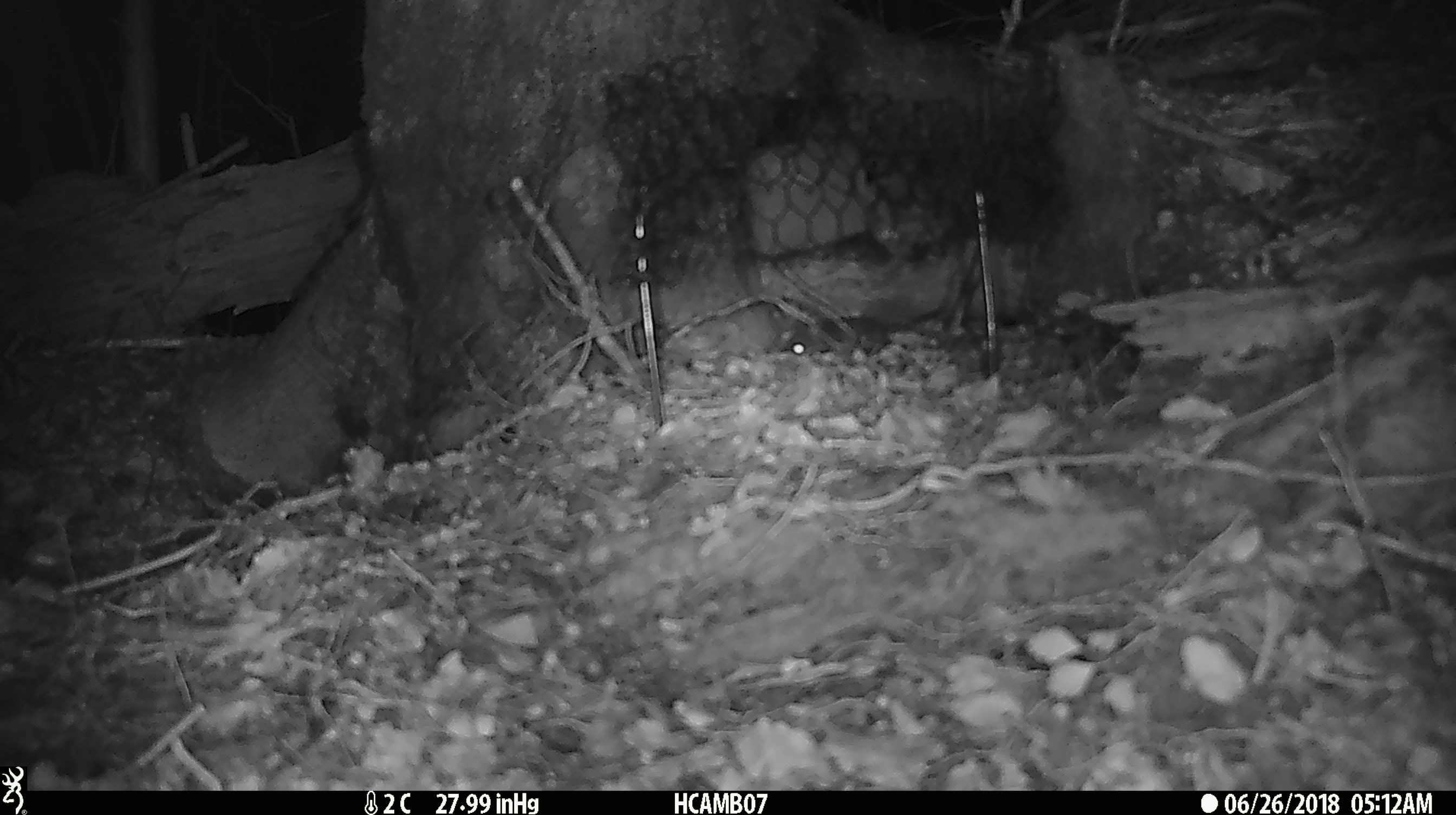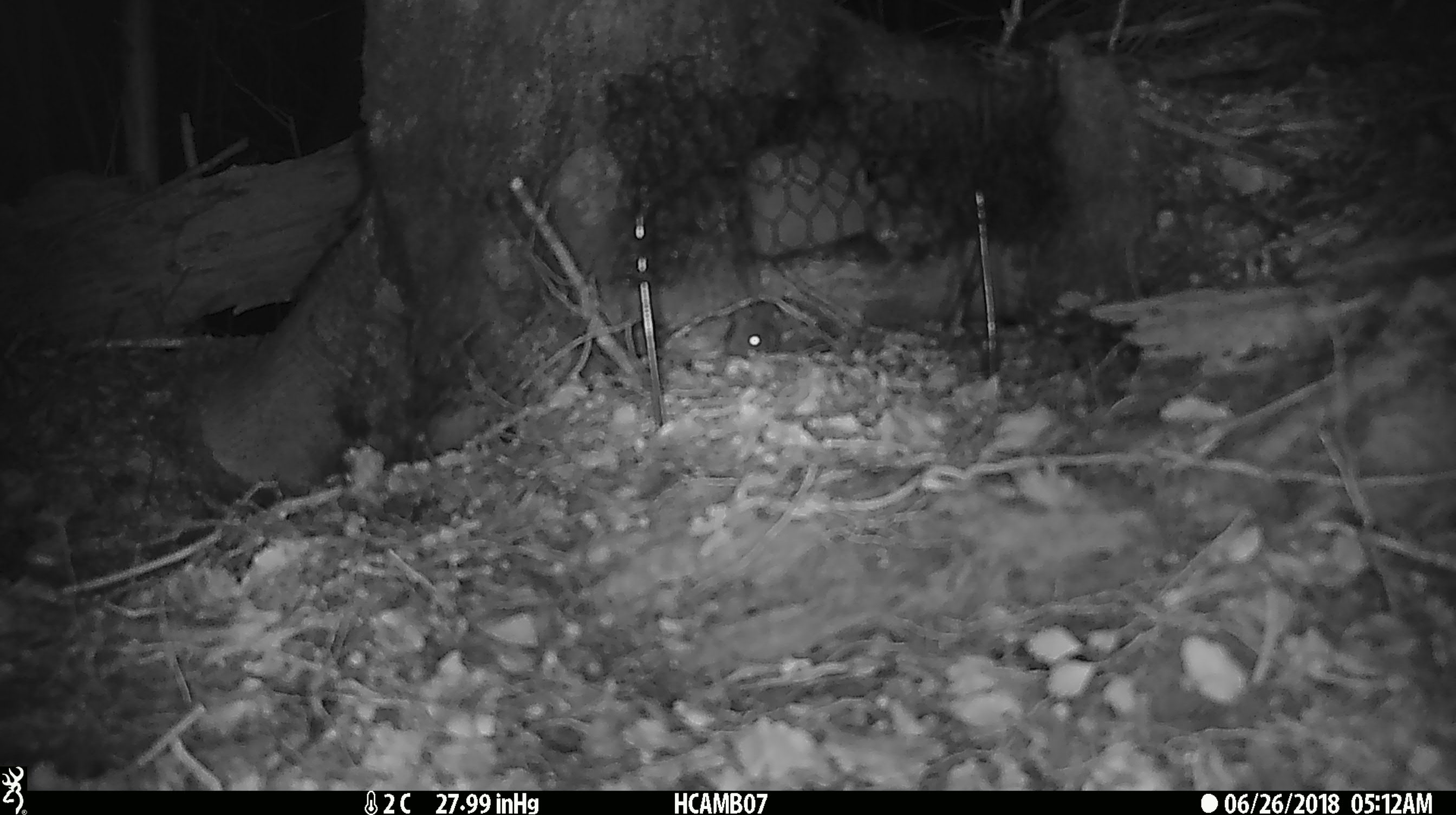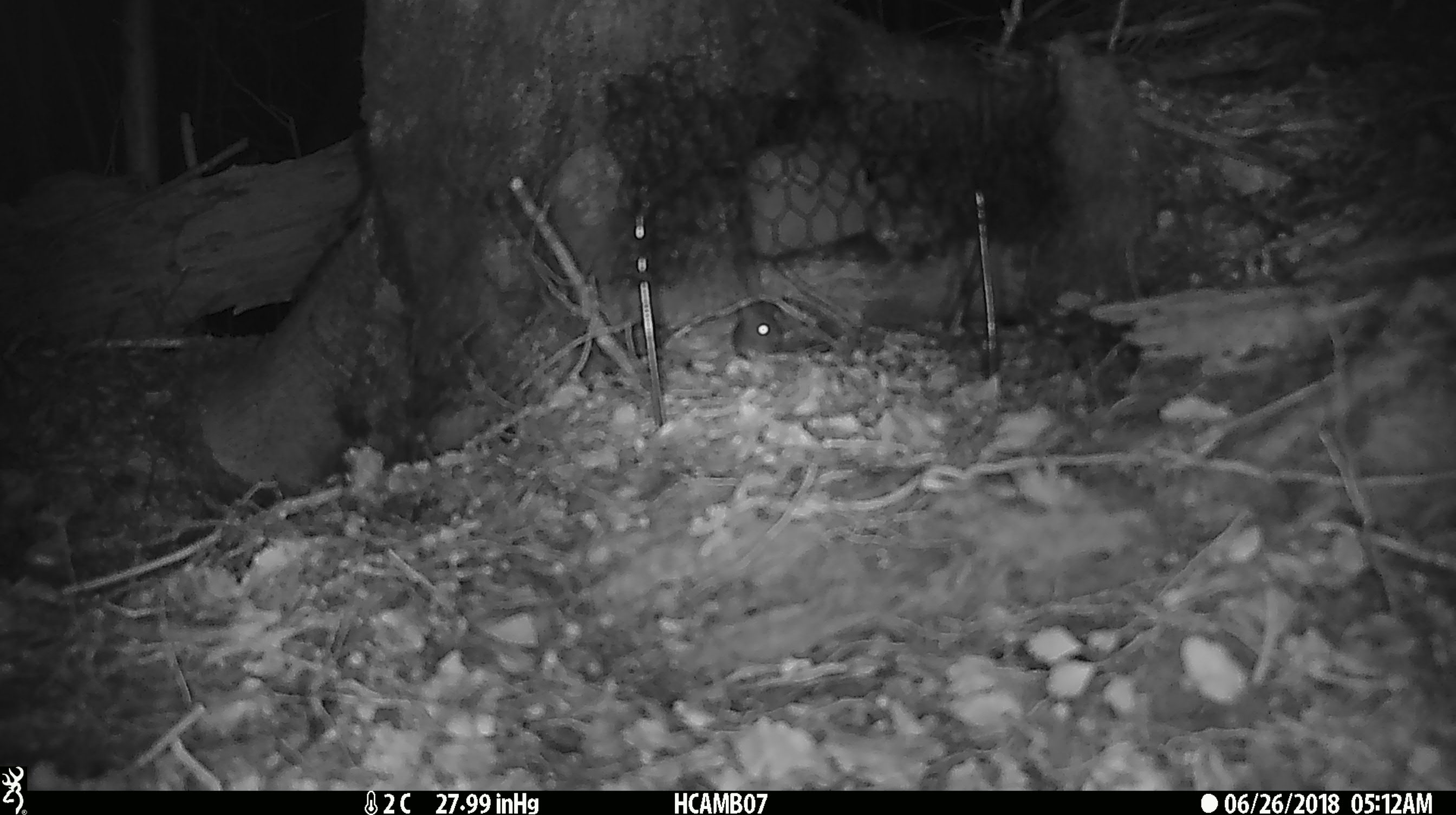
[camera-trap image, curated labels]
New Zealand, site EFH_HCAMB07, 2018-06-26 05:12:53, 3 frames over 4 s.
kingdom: Animalia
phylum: Chordata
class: Mammalia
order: Rodentia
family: Muridae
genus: Mus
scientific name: Mus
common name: mouse